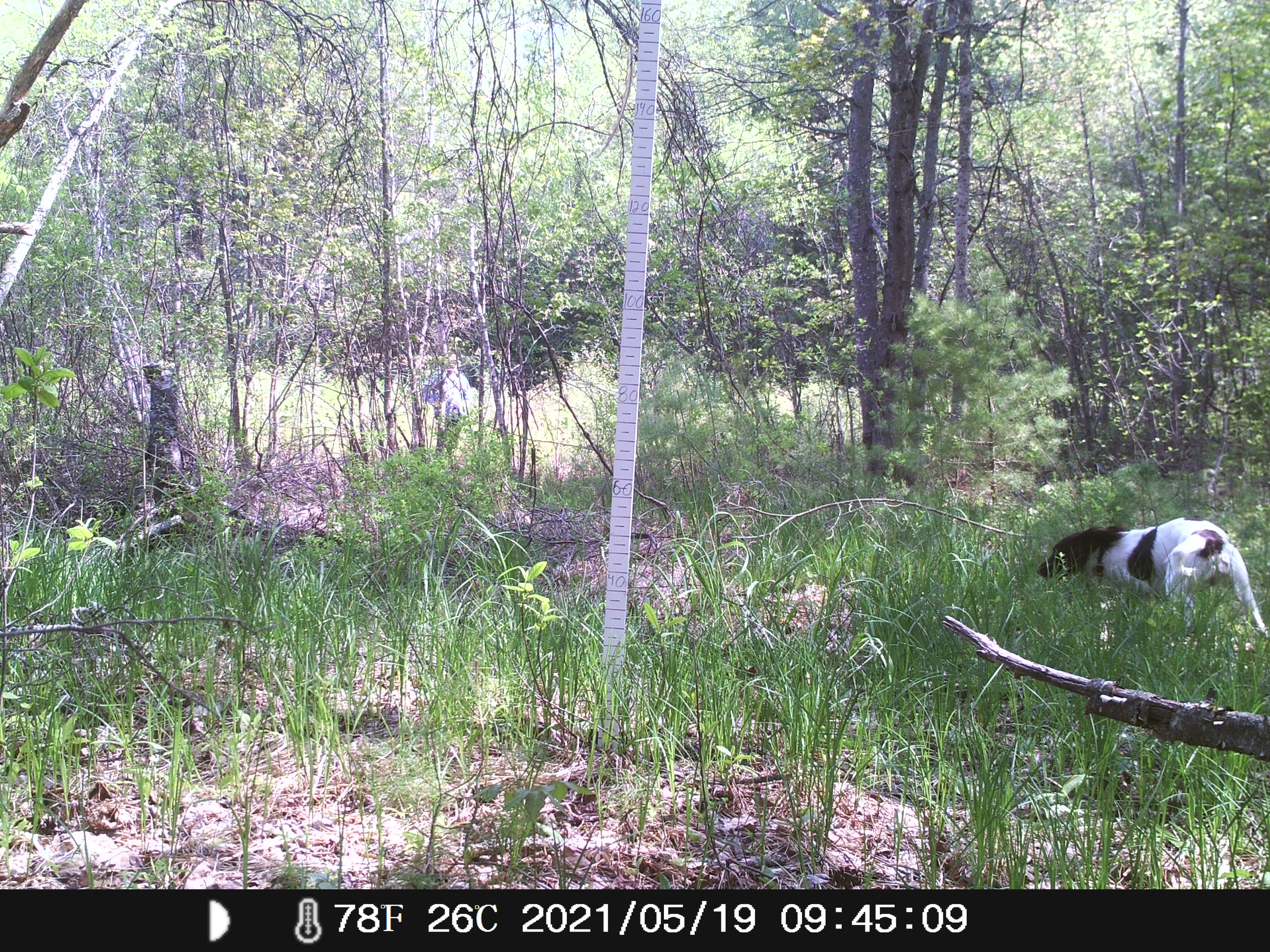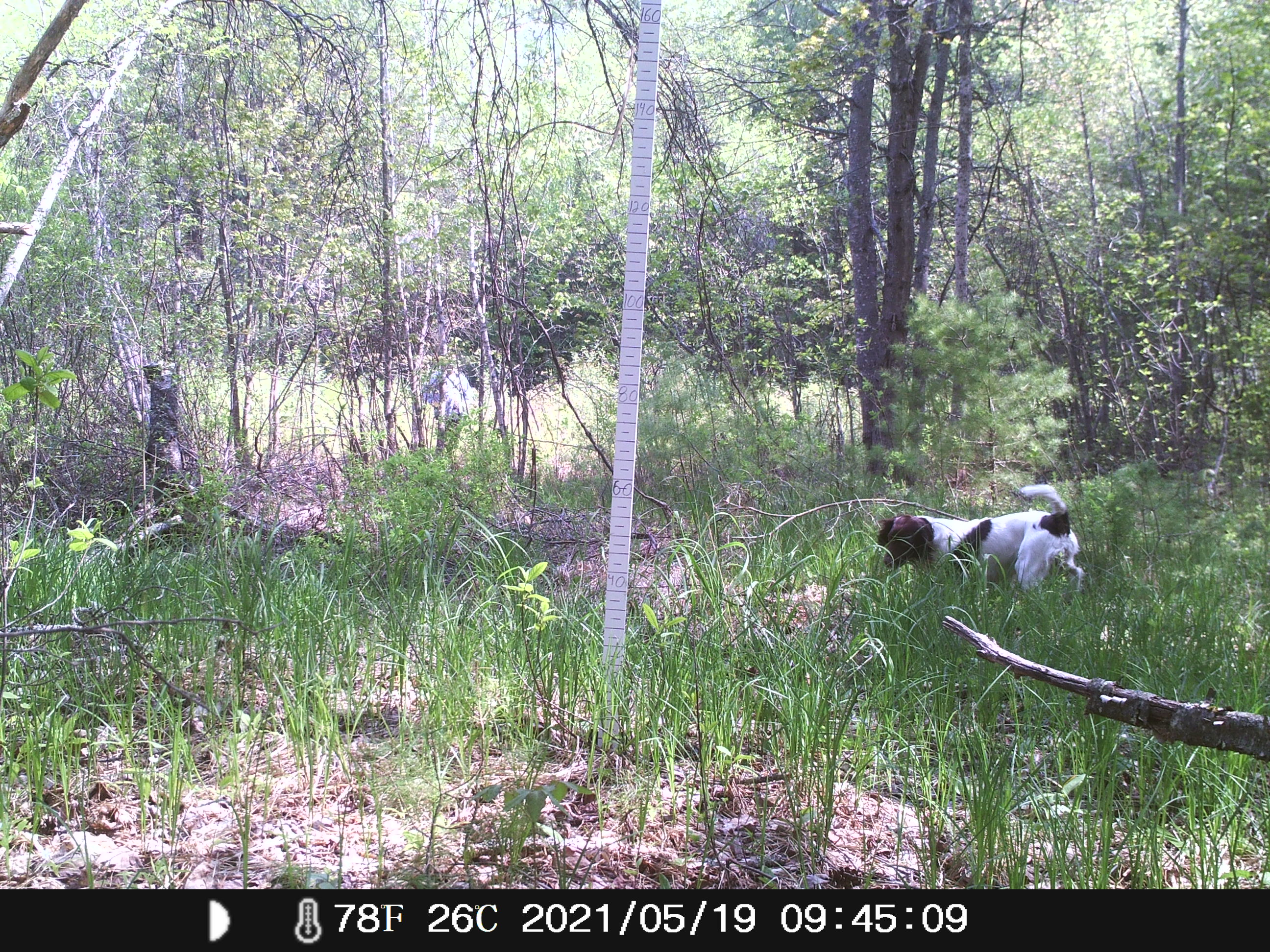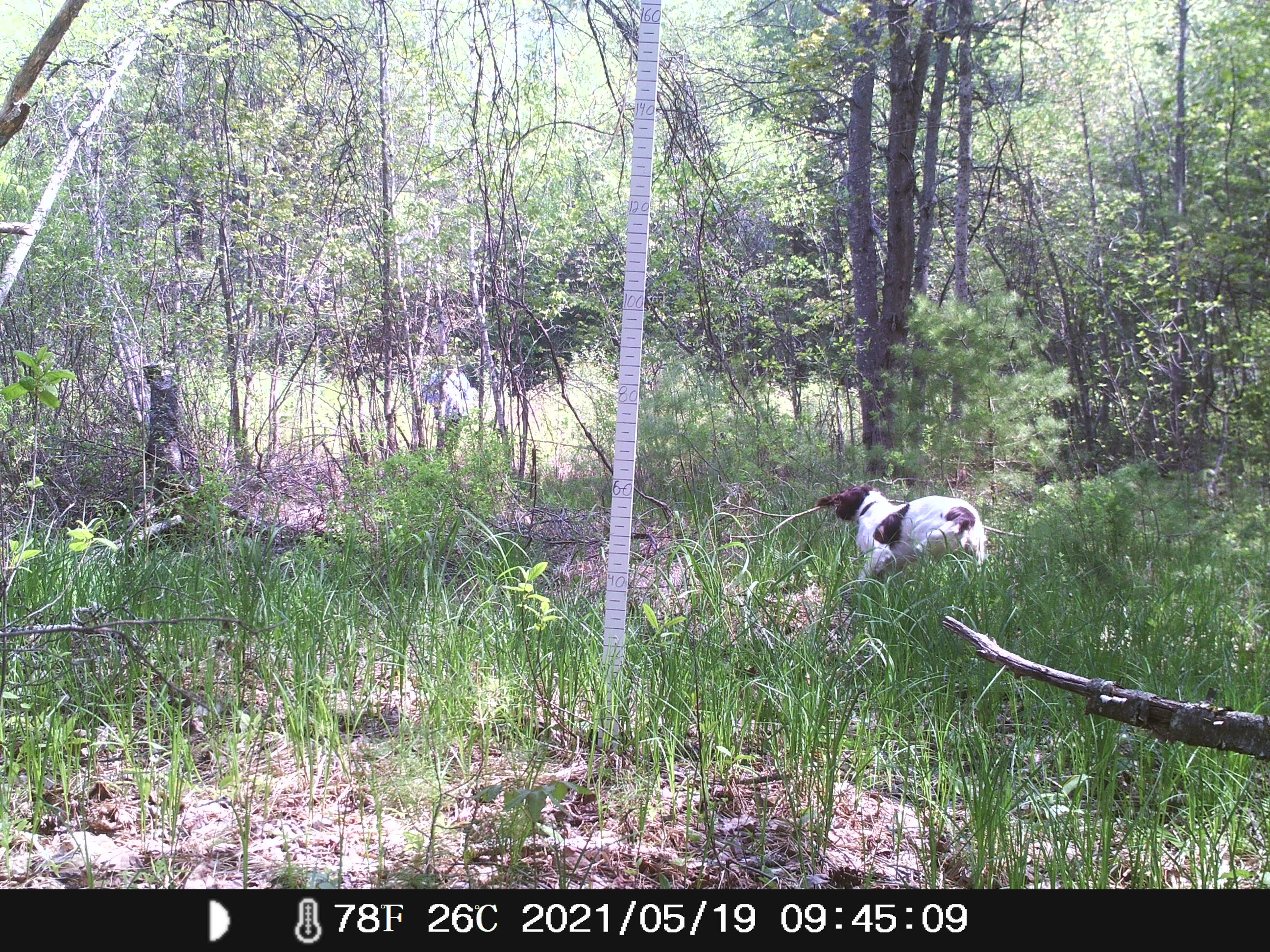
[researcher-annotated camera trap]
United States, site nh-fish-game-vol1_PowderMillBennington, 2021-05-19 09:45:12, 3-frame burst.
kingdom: Animalia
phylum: Chordata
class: Mammalia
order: Carnivora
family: Canidae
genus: Canis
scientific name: Canis familiaris familiaris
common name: domestic dog